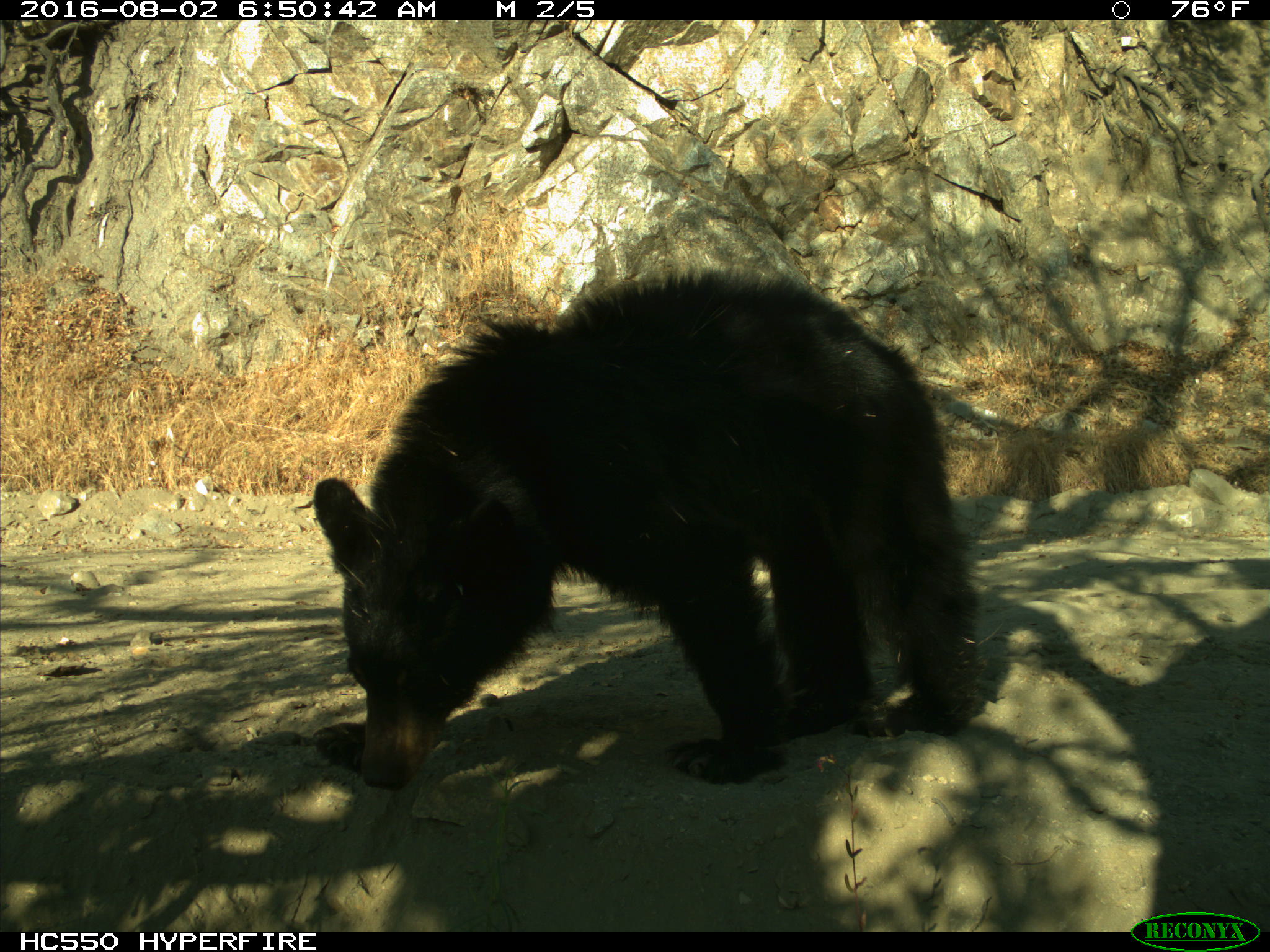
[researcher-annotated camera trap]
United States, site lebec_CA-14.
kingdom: Animalia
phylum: Chordata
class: Mammalia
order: Carnivora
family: Ursidae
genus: Ursus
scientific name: Ursus americanus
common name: american black bear